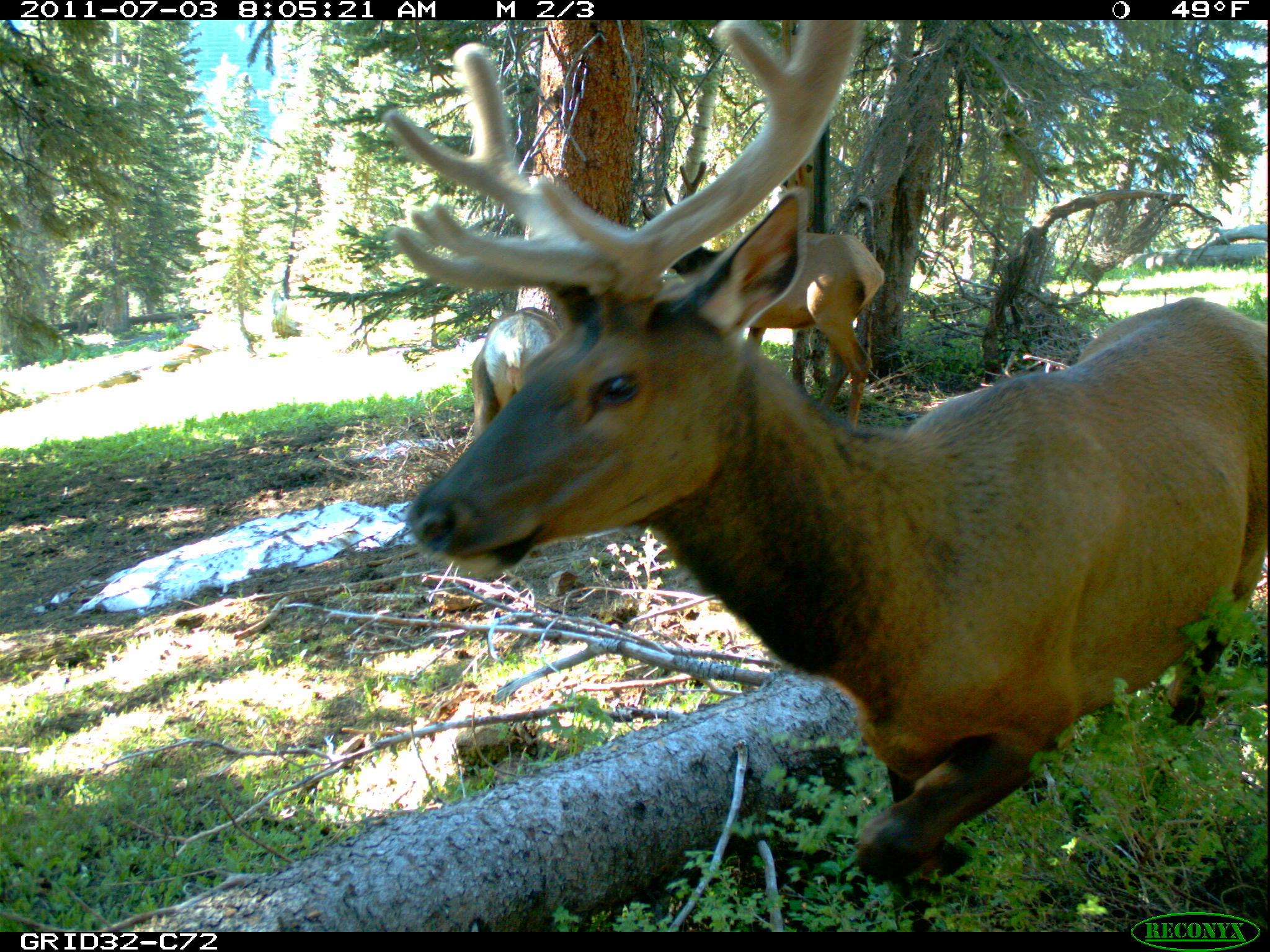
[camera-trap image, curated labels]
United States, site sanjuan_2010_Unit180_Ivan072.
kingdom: Animalia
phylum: Chordata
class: Mammalia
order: Artiodactyla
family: Cervidae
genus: Cervus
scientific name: Cervus elaphus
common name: red deer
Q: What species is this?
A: Cervus elaphus (red deer).